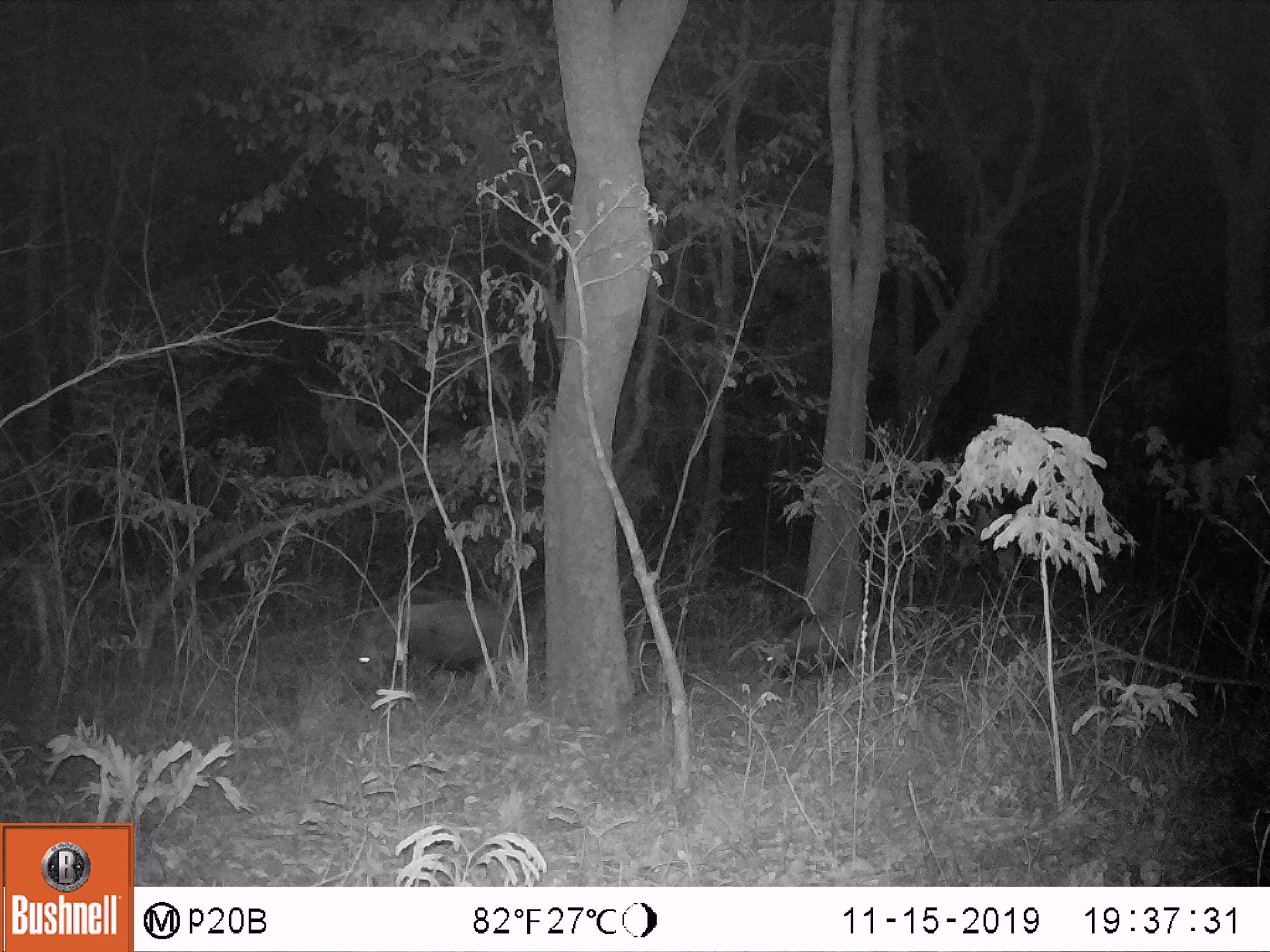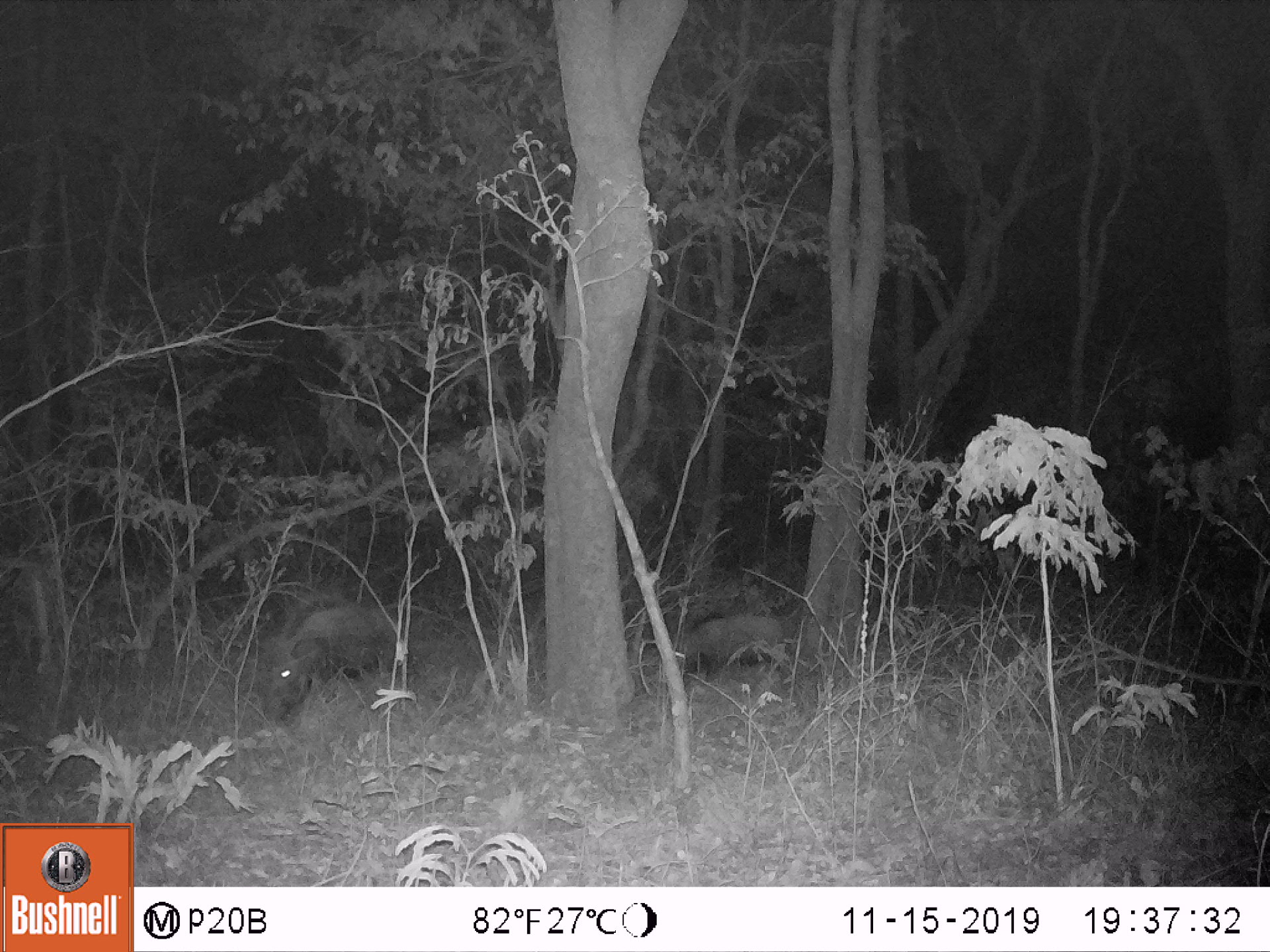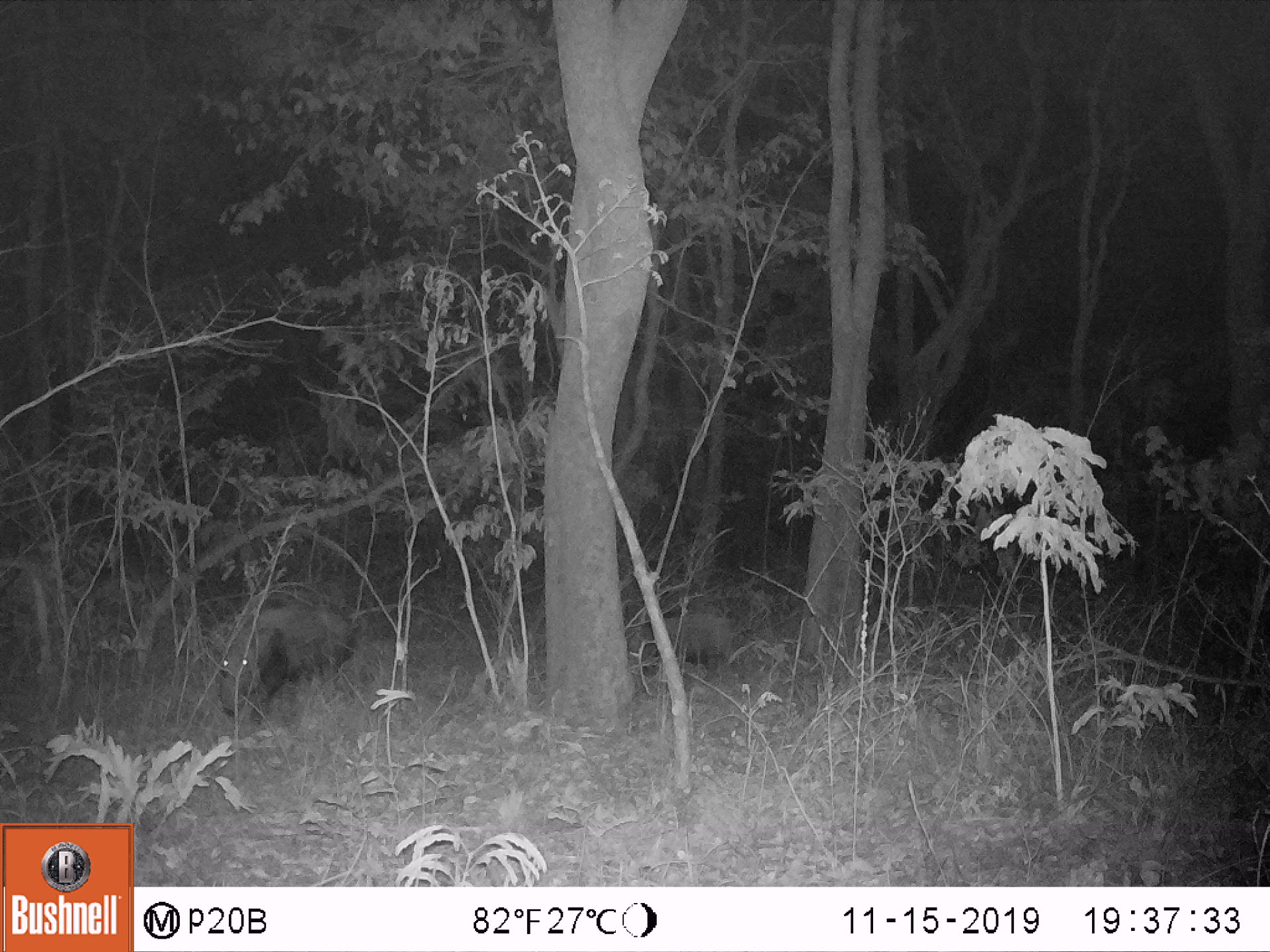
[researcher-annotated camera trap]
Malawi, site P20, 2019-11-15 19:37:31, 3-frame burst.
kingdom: Animalia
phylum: Chordata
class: Mammalia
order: Artiodactyla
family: Suidae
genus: Potamochoerus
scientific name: Potamochoerus larvatus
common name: bushpig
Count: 2.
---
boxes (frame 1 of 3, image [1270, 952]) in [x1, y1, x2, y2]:
bushpig: [337, 577, 510, 706]; [755, 605, 873, 690]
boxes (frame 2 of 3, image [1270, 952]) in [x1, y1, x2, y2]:
bushpig: [260, 584, 387, 720]; [666, 607, 798, 687]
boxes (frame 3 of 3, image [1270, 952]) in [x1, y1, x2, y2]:
bushpig: [201, 586, 362, 724]; [642, 603, 740, 684]